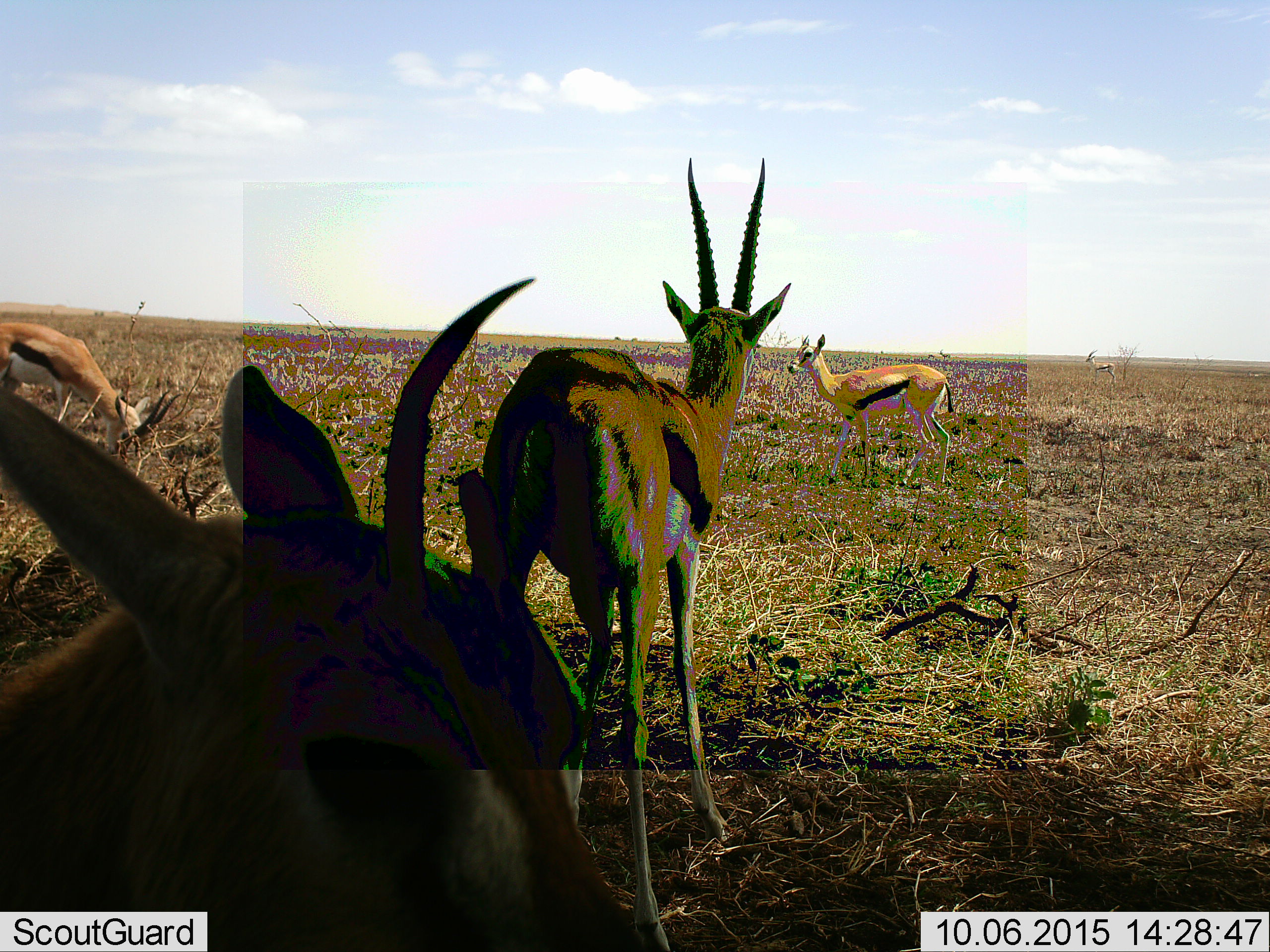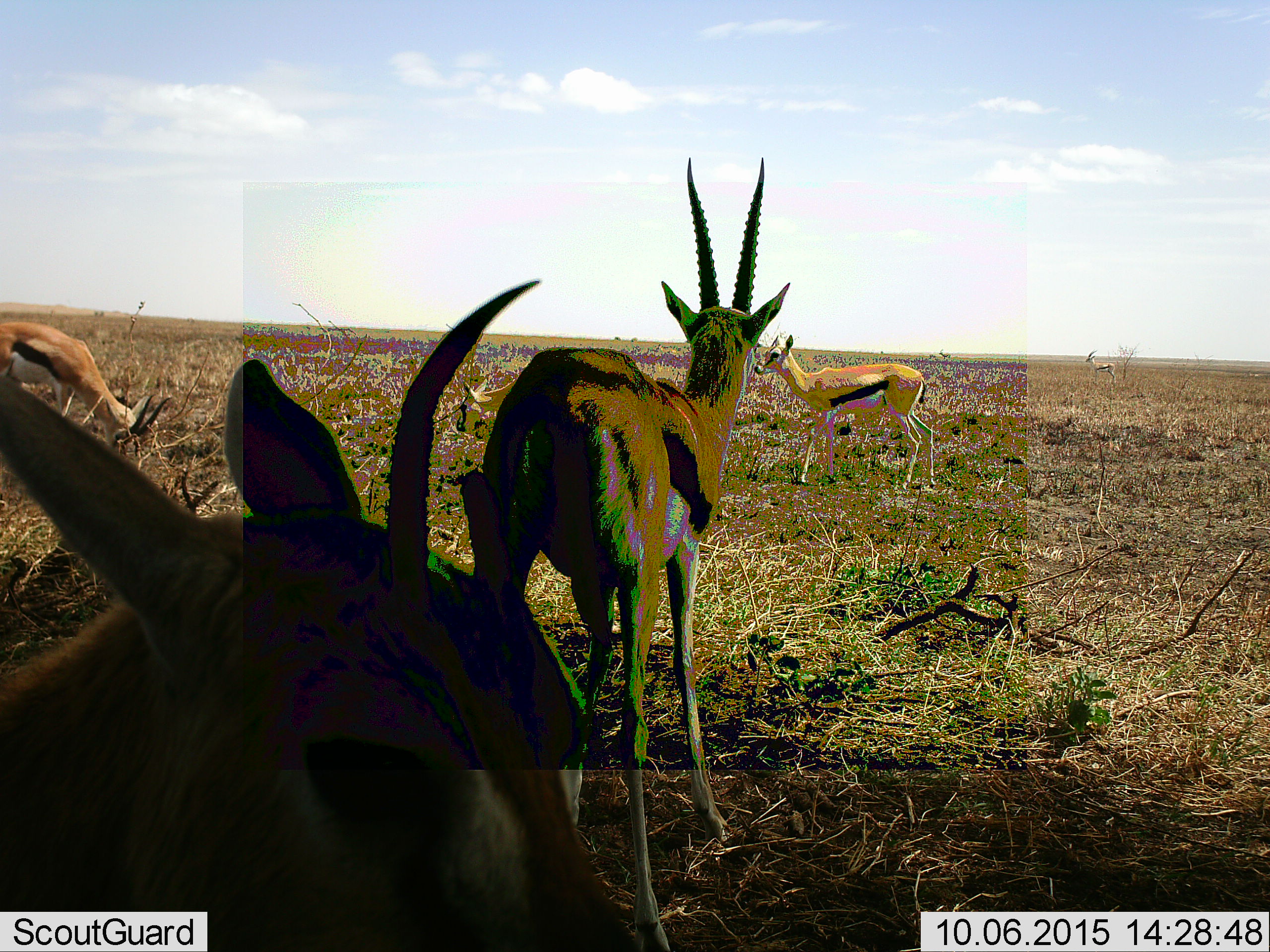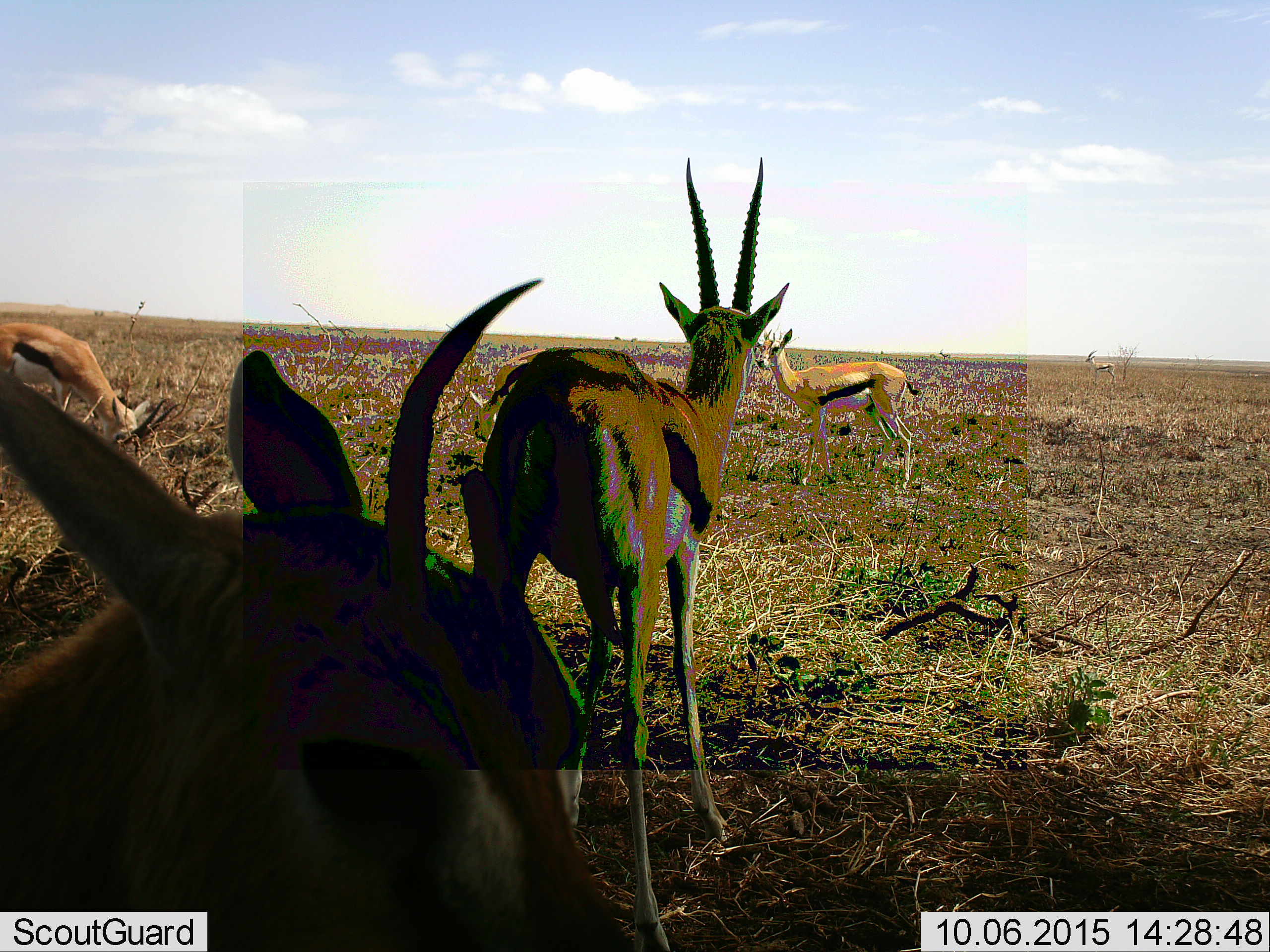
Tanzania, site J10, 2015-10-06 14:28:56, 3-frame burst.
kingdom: Animalia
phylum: Chordata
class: Mammalia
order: Artiodactyla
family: Bovidae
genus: Eudorcas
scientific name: Eudorcas thomsonii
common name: thomson's gazelle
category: gazellethomsons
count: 4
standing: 89%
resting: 11%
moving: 33%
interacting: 0%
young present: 22%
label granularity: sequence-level